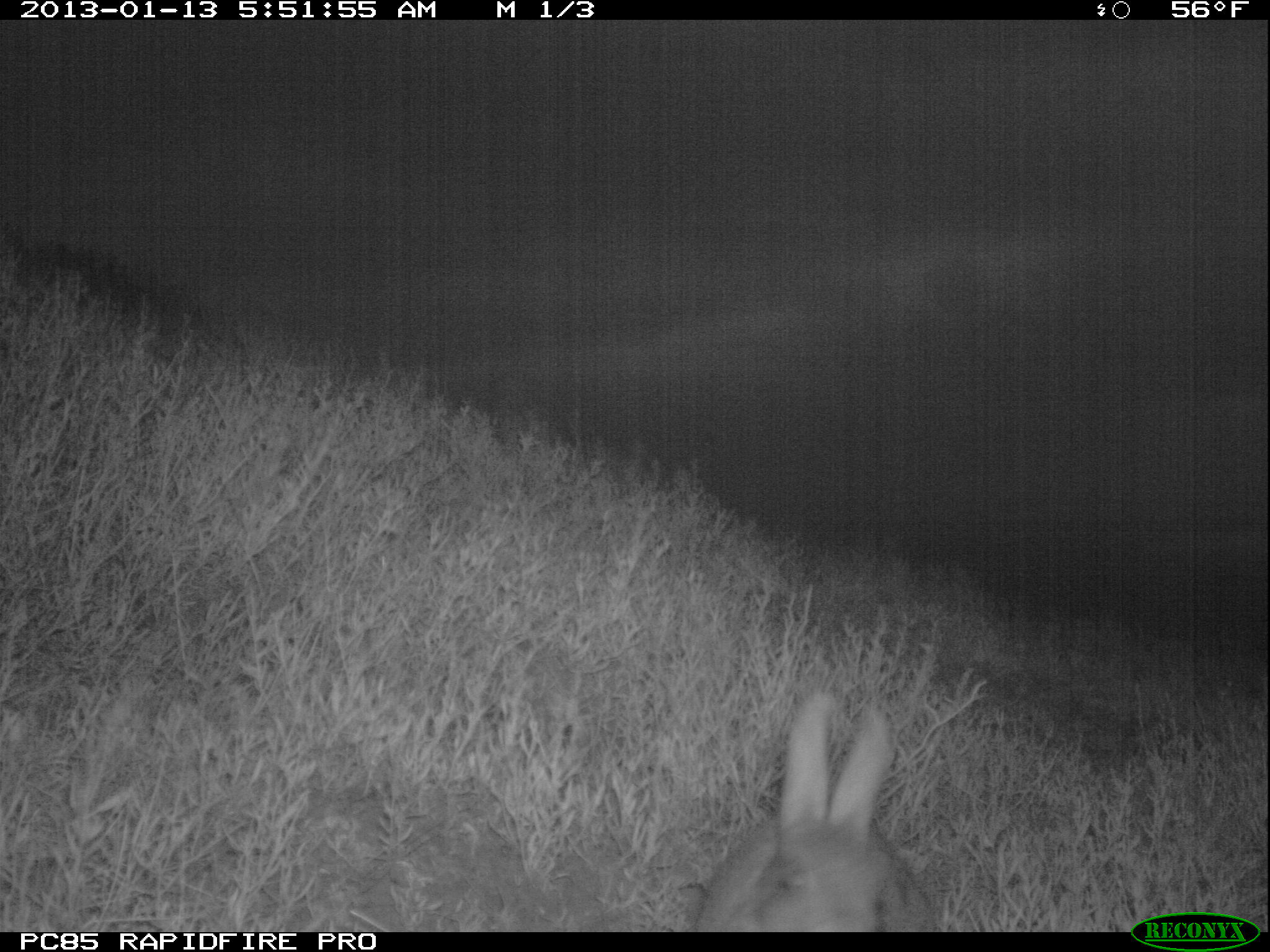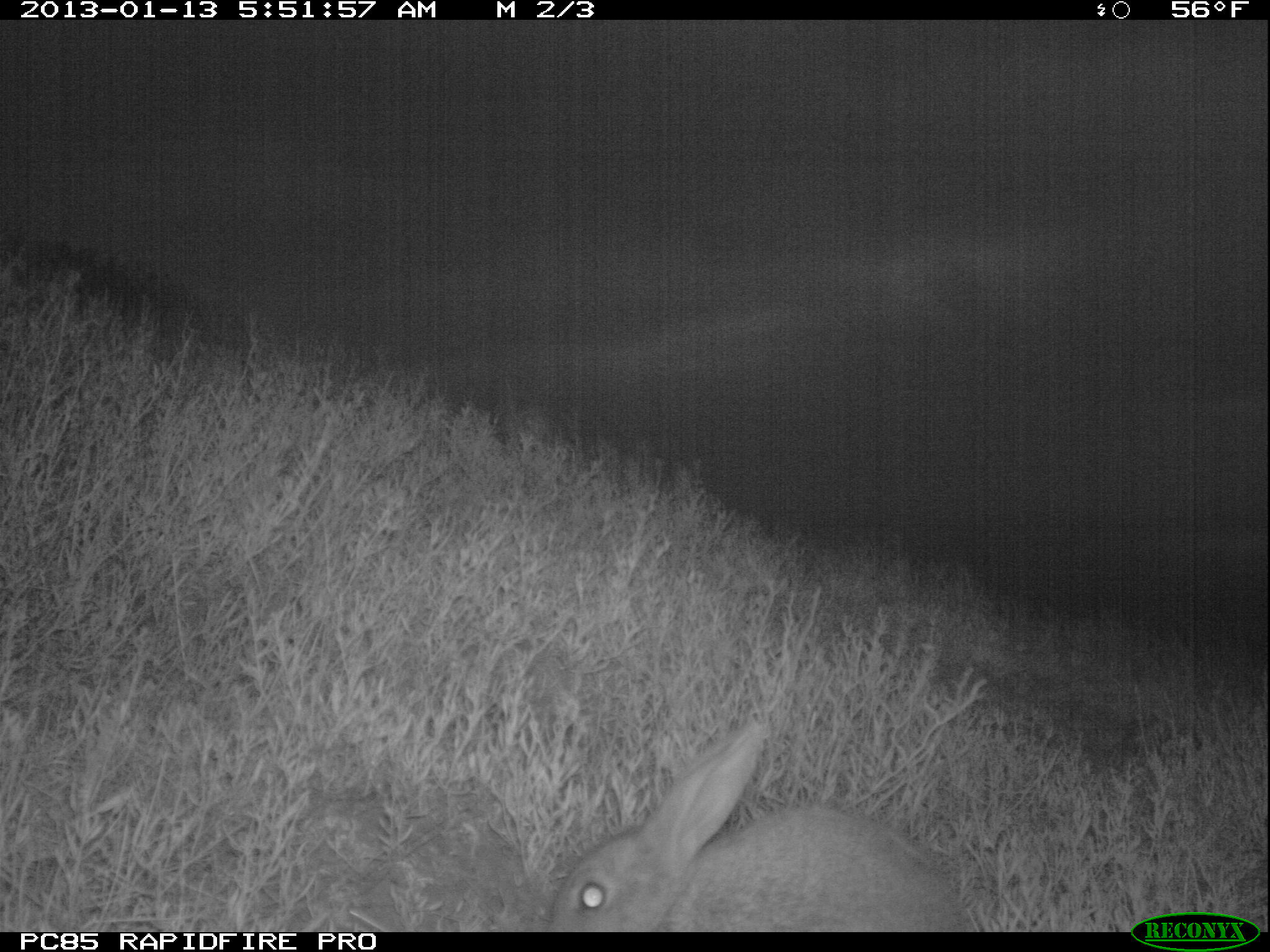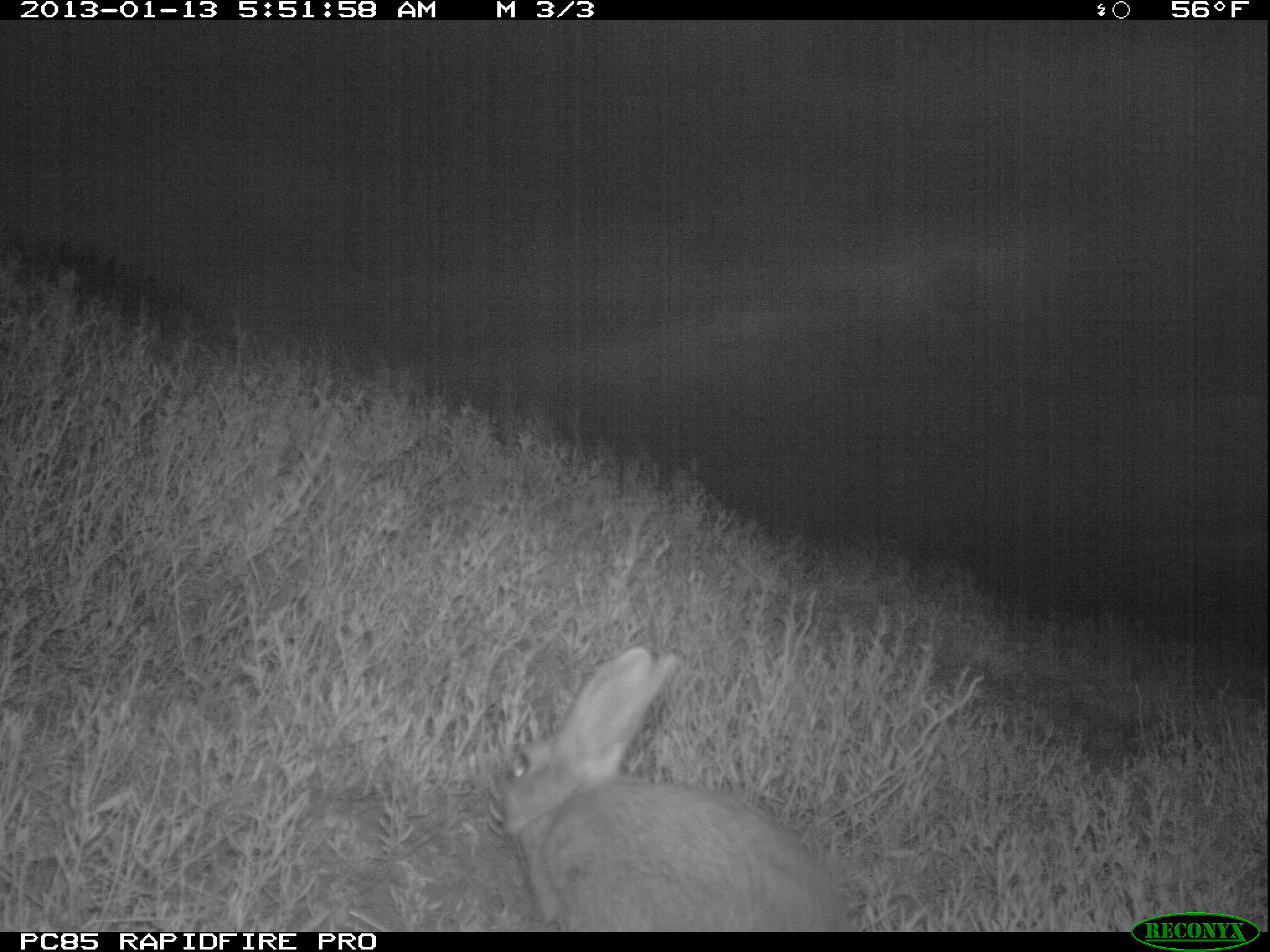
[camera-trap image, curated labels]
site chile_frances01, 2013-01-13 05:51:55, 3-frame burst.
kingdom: Animalia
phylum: Chordata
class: Mammalia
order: Lagomorpha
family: Leporidae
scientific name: Leporidae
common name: rabbits and hares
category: rabbit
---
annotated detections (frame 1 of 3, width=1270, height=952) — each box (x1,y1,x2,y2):
rabbit: (686,695,943,932)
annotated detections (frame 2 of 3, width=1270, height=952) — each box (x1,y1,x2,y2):
rabbit: (534,720,977,933)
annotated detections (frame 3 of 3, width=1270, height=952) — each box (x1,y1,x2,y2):
rabbit: (486,646,848,931)